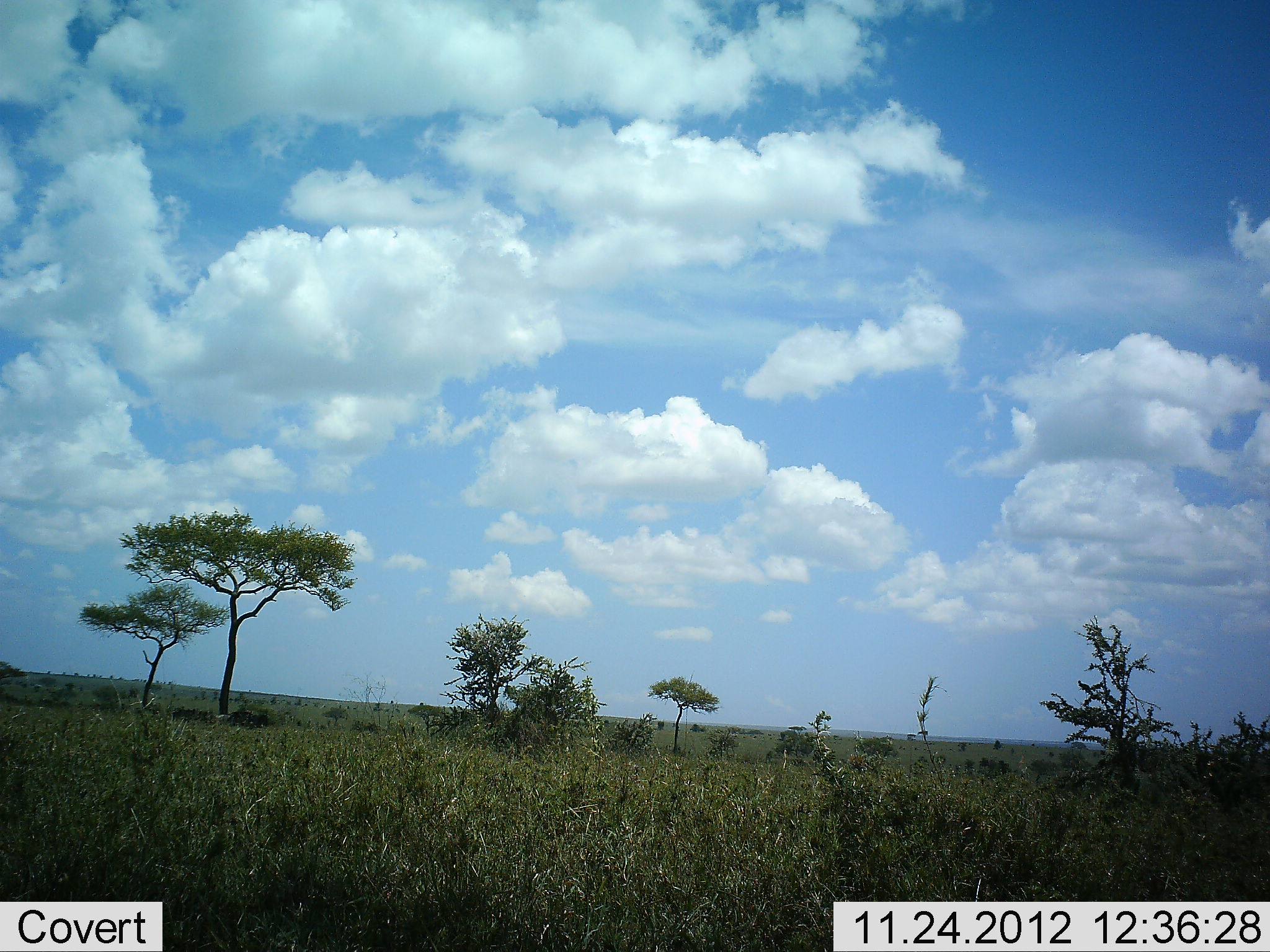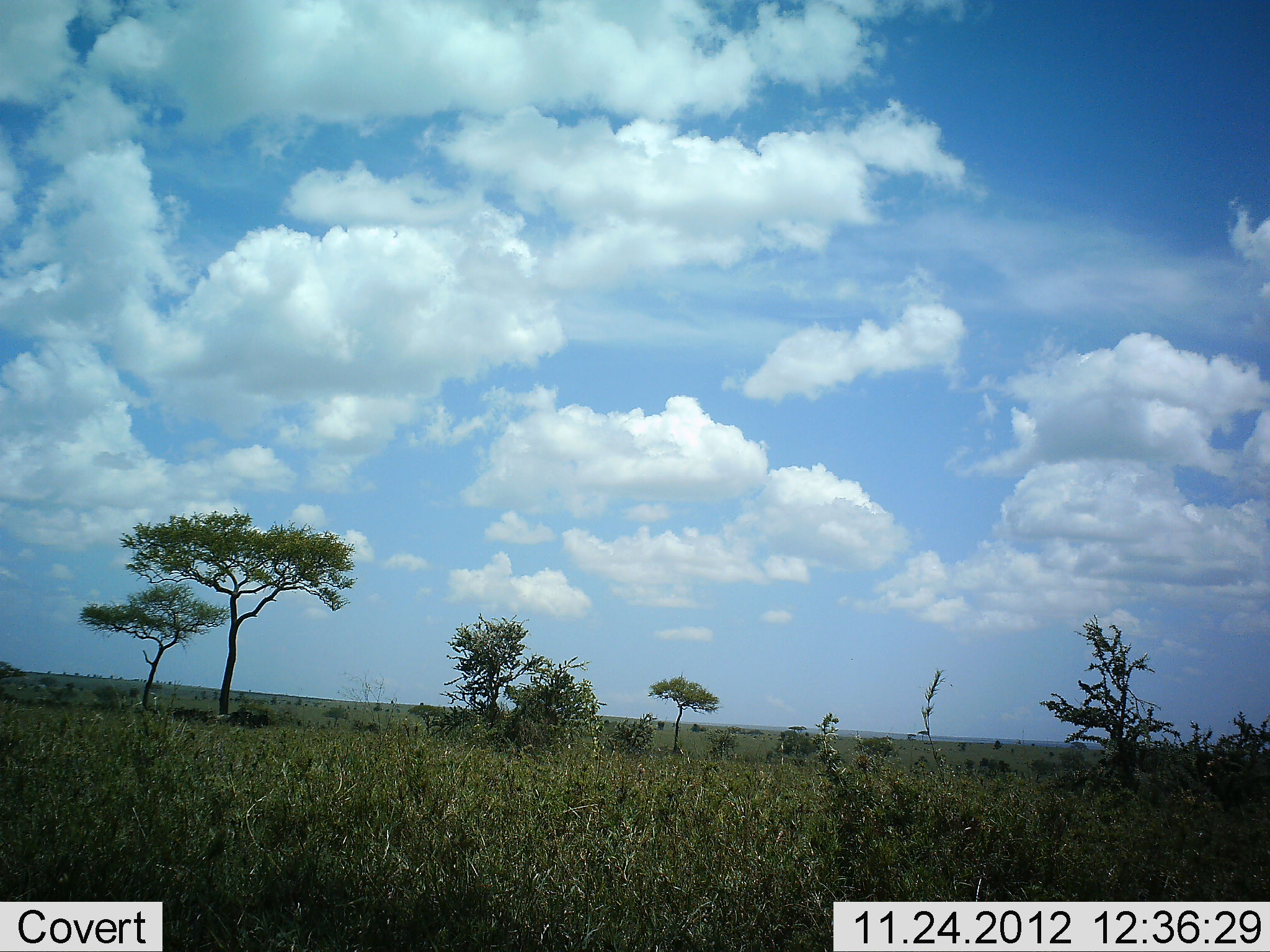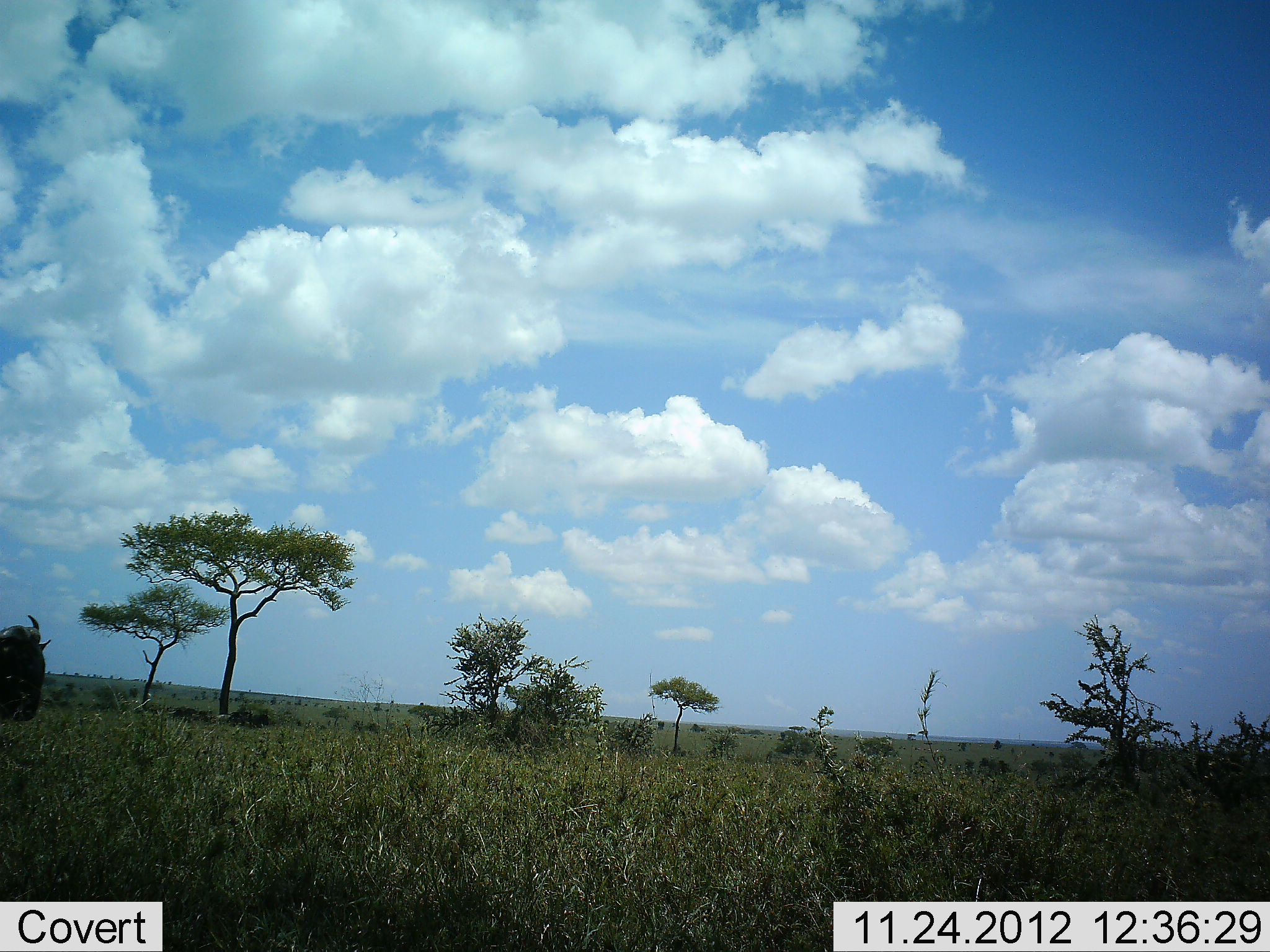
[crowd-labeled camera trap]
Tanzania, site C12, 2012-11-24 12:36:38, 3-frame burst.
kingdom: Animalia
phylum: Chordata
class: Mammalia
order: Artiodactyla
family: Bovidae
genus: Connochaetes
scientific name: Connochaetes taurinus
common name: blue wildebeest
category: wildebeest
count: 1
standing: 10%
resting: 0%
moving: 100%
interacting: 0%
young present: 0%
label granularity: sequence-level